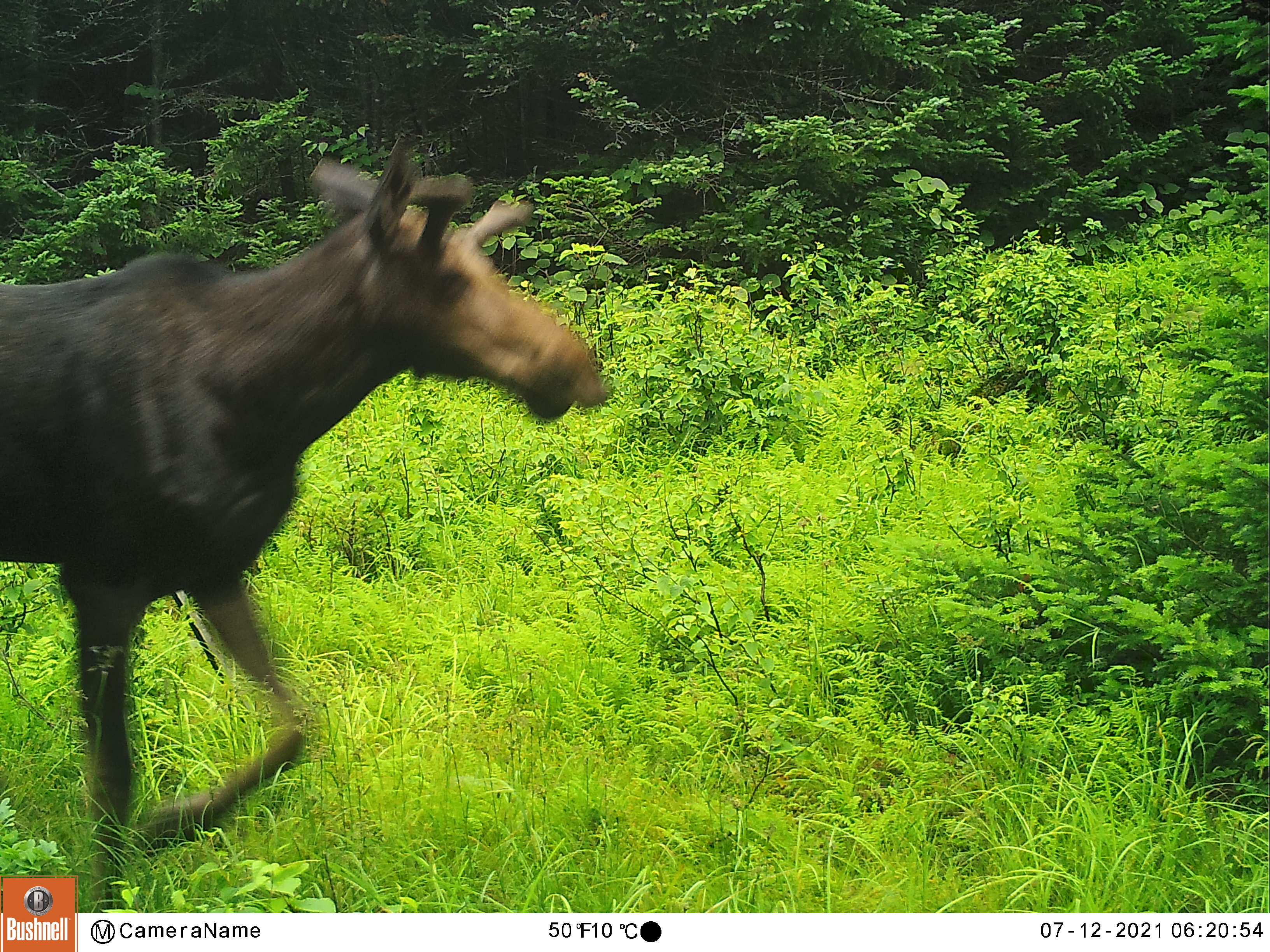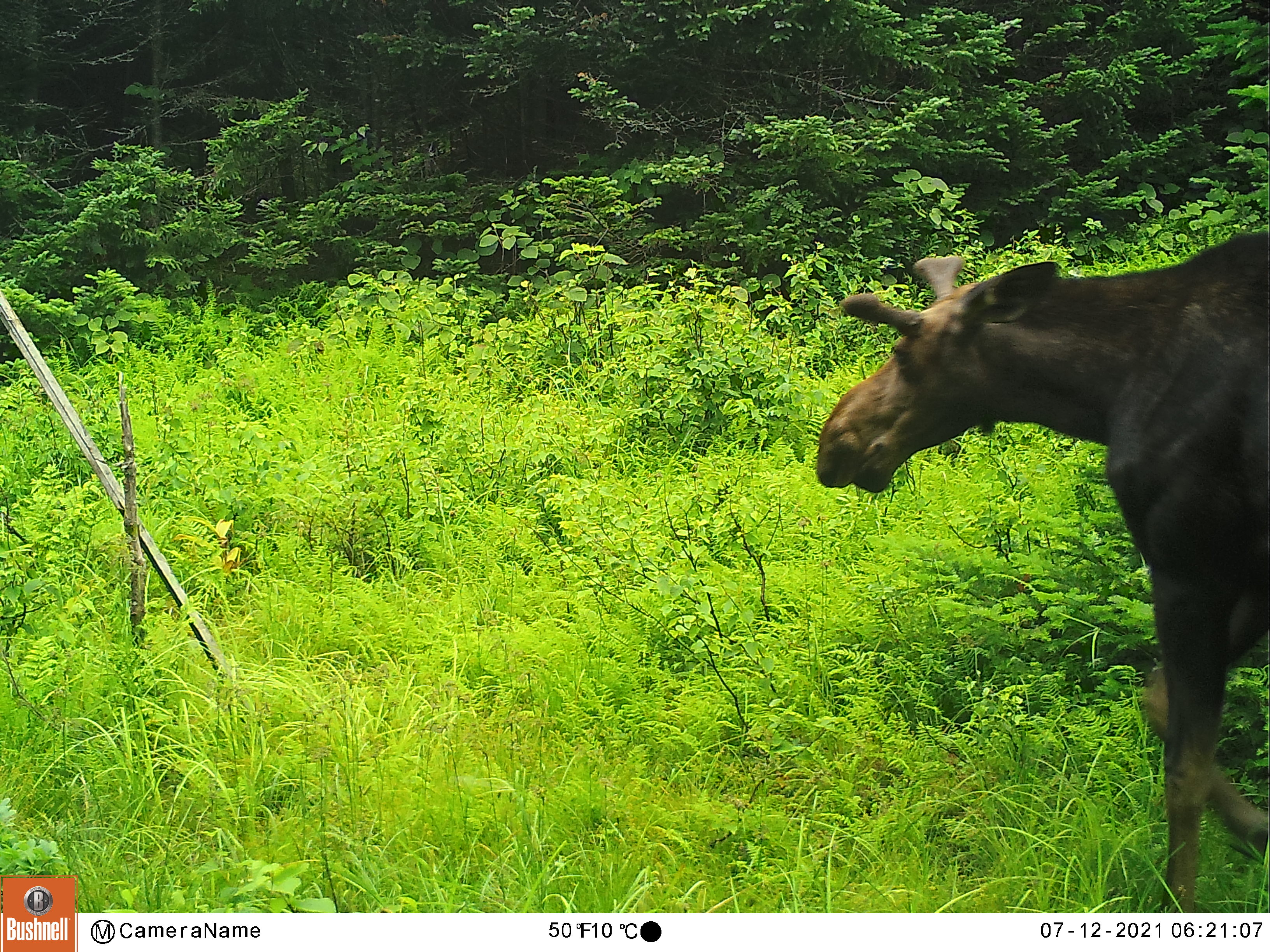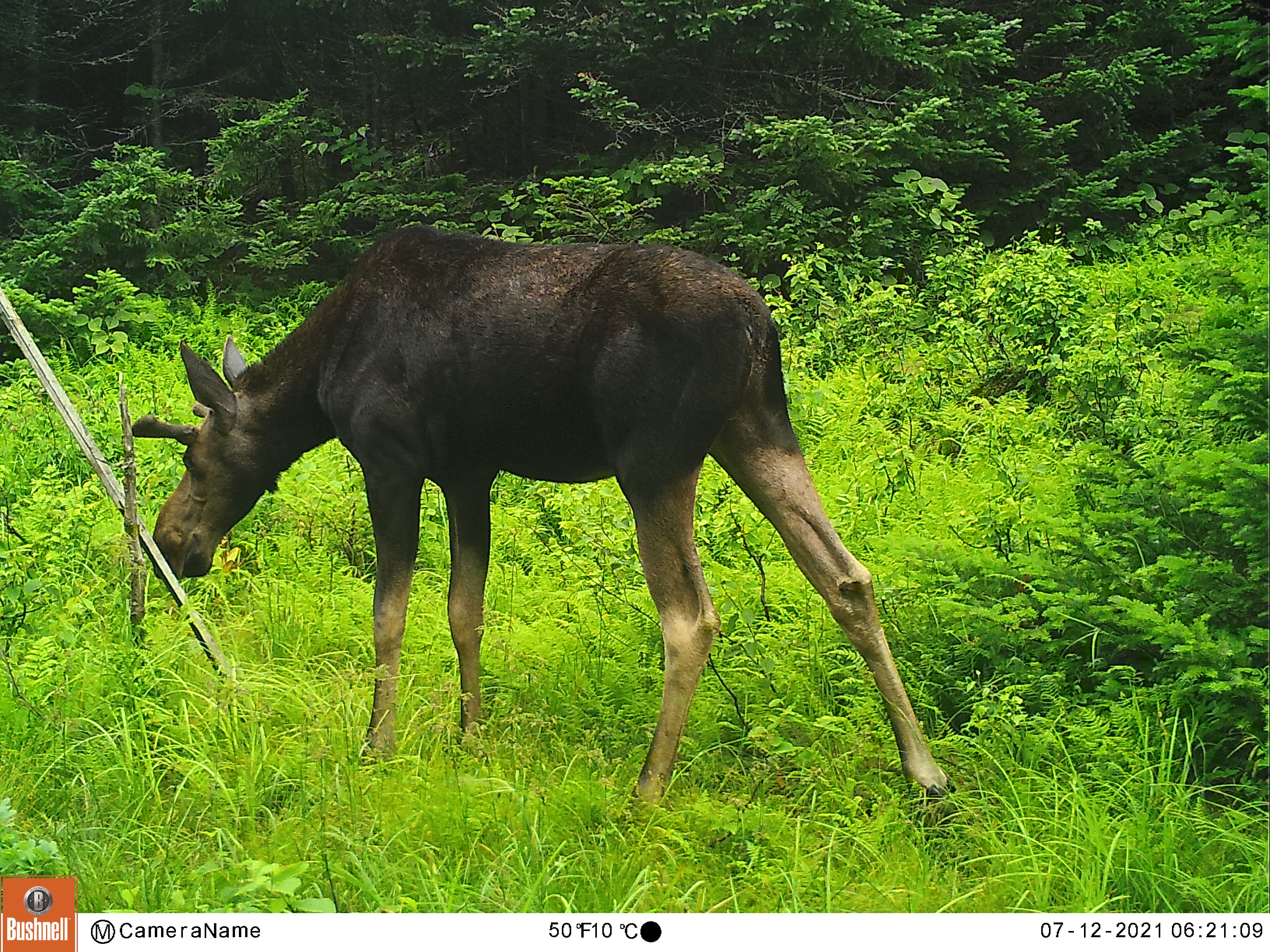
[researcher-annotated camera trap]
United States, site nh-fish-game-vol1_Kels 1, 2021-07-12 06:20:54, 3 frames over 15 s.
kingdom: Animalia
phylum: Chordata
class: Mammalia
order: Artiodactyla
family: Cervidae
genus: Alces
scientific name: Alces alces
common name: moose